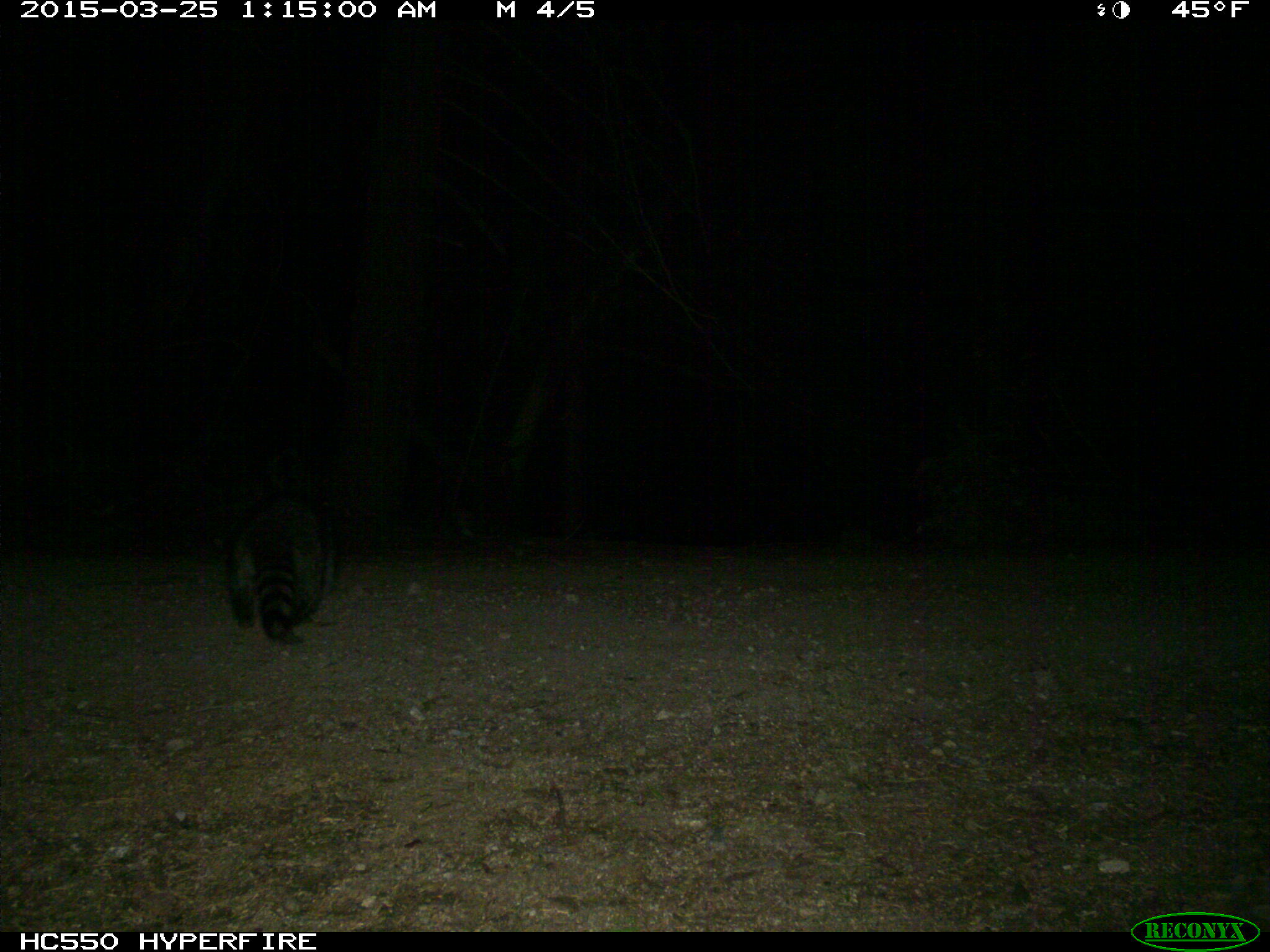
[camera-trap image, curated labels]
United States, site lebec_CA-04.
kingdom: Animalia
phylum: Chordata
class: Mammalia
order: Carnivora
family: Procyonidae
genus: Procyon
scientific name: Procyon lotor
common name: common raccoon